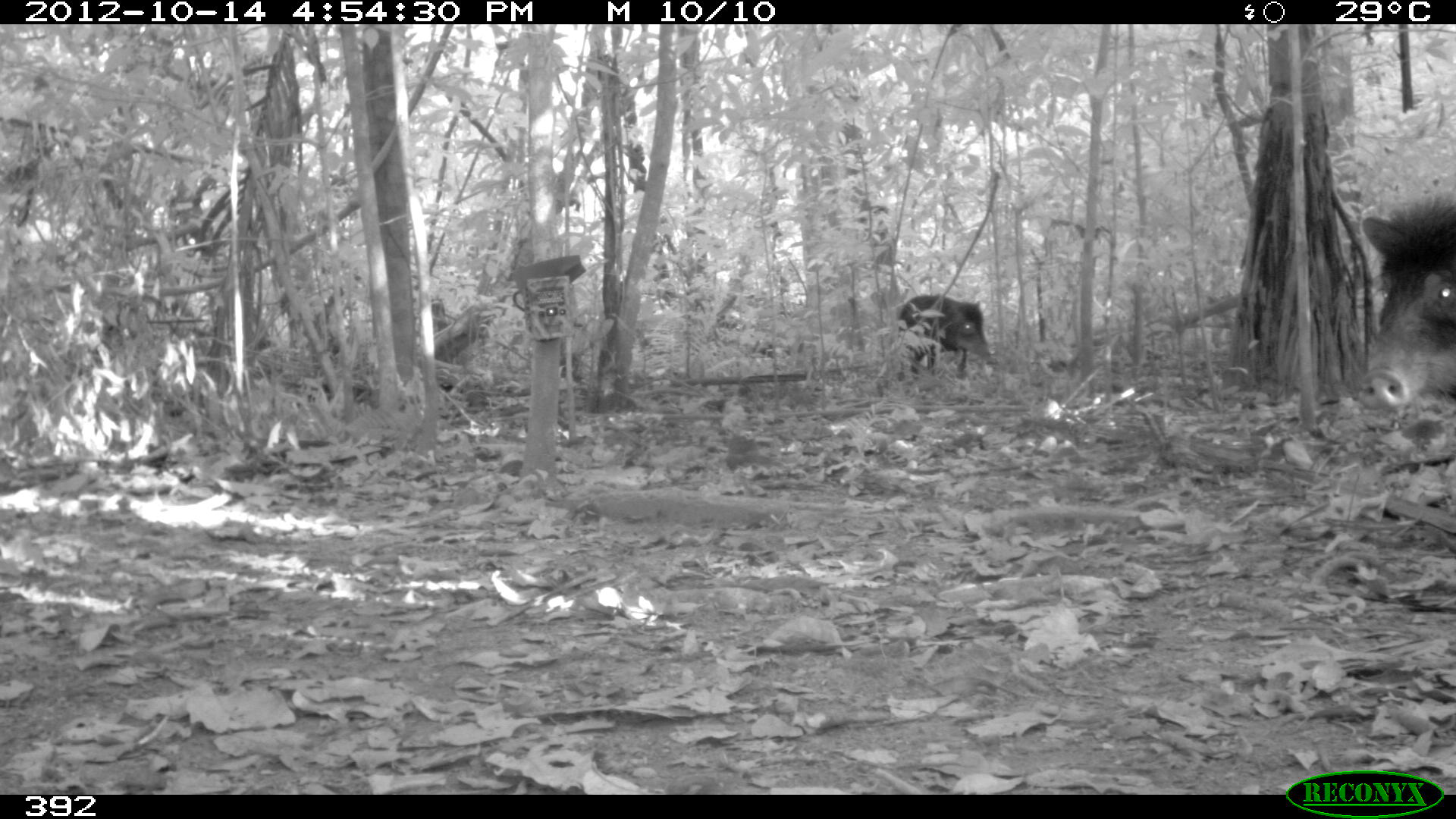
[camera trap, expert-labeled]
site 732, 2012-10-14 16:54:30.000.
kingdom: Animalia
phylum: Chordata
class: Mammalia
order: Artiodactyla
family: Tayassuidae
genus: Tayassu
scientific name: Tayassu pecari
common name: white-lipped peccary